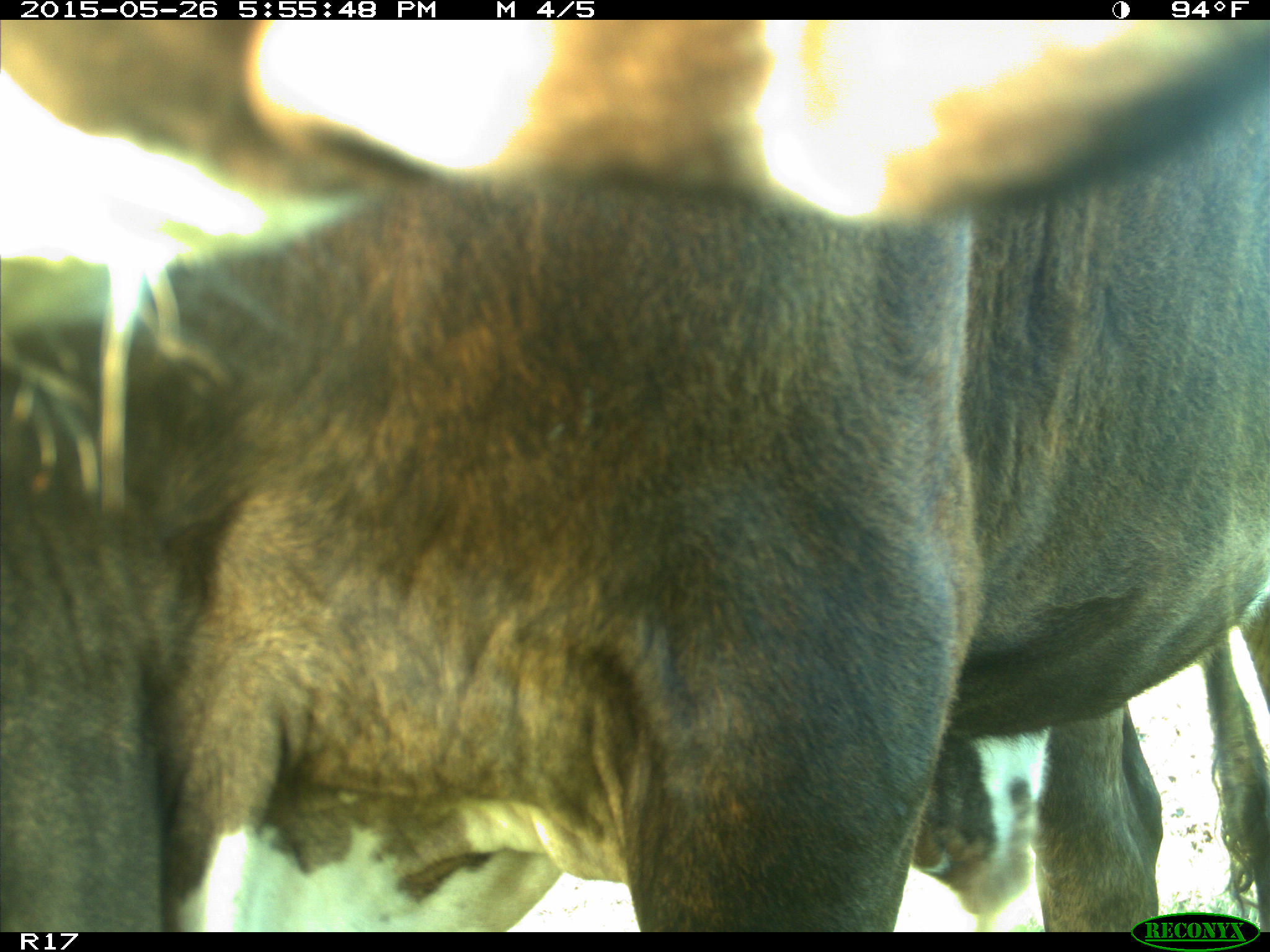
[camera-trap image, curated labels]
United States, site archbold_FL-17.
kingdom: Animalia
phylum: Chordata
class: Mammalia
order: Artiodactyla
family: Bovidae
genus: Bos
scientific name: Bos taurus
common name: domestic cow